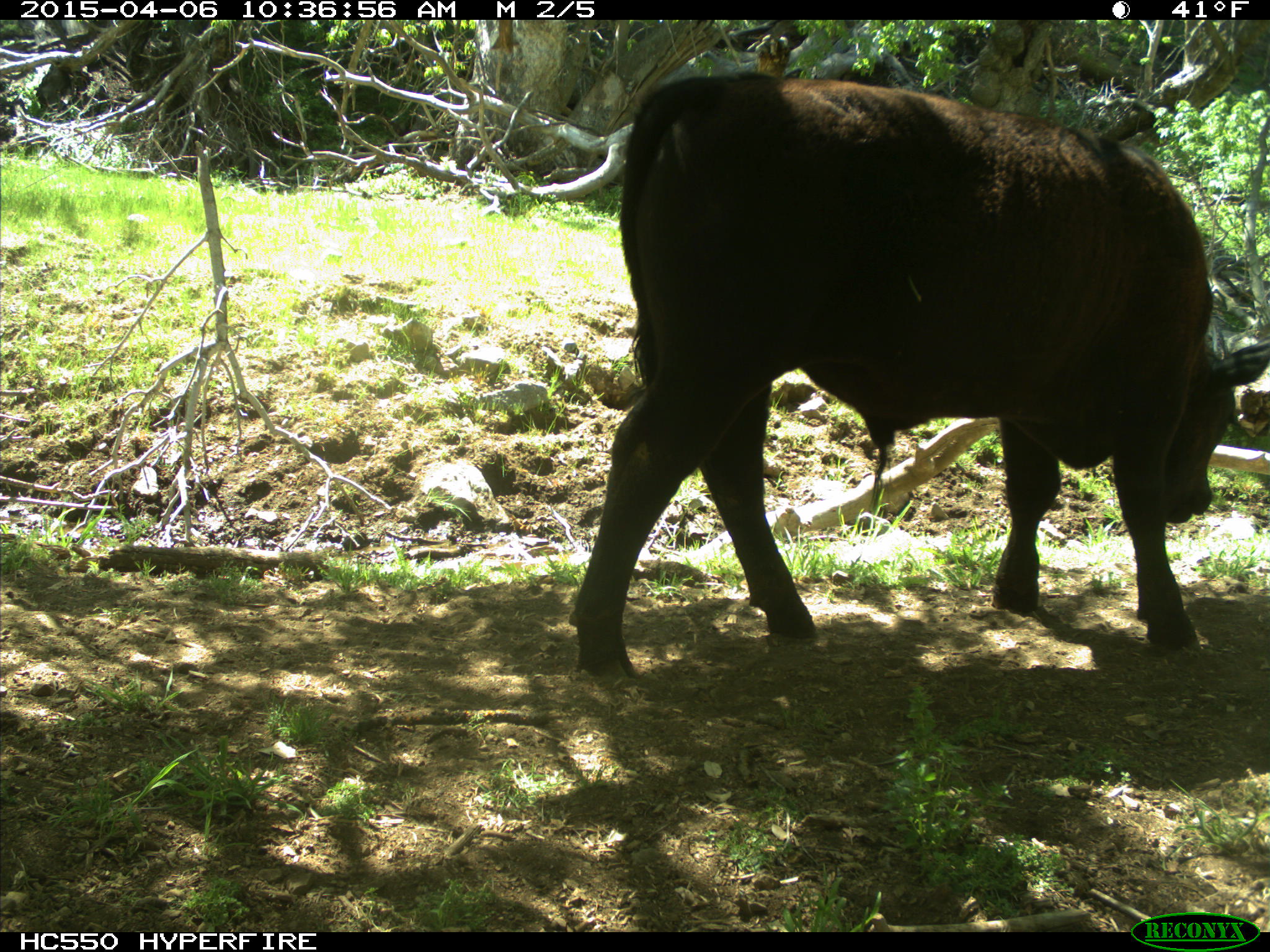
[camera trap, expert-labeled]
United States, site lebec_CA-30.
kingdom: Animalia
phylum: Chordata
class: Mammalia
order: Artiodactyla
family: Bovidae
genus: Bos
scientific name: Bos taurus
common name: domestic cow